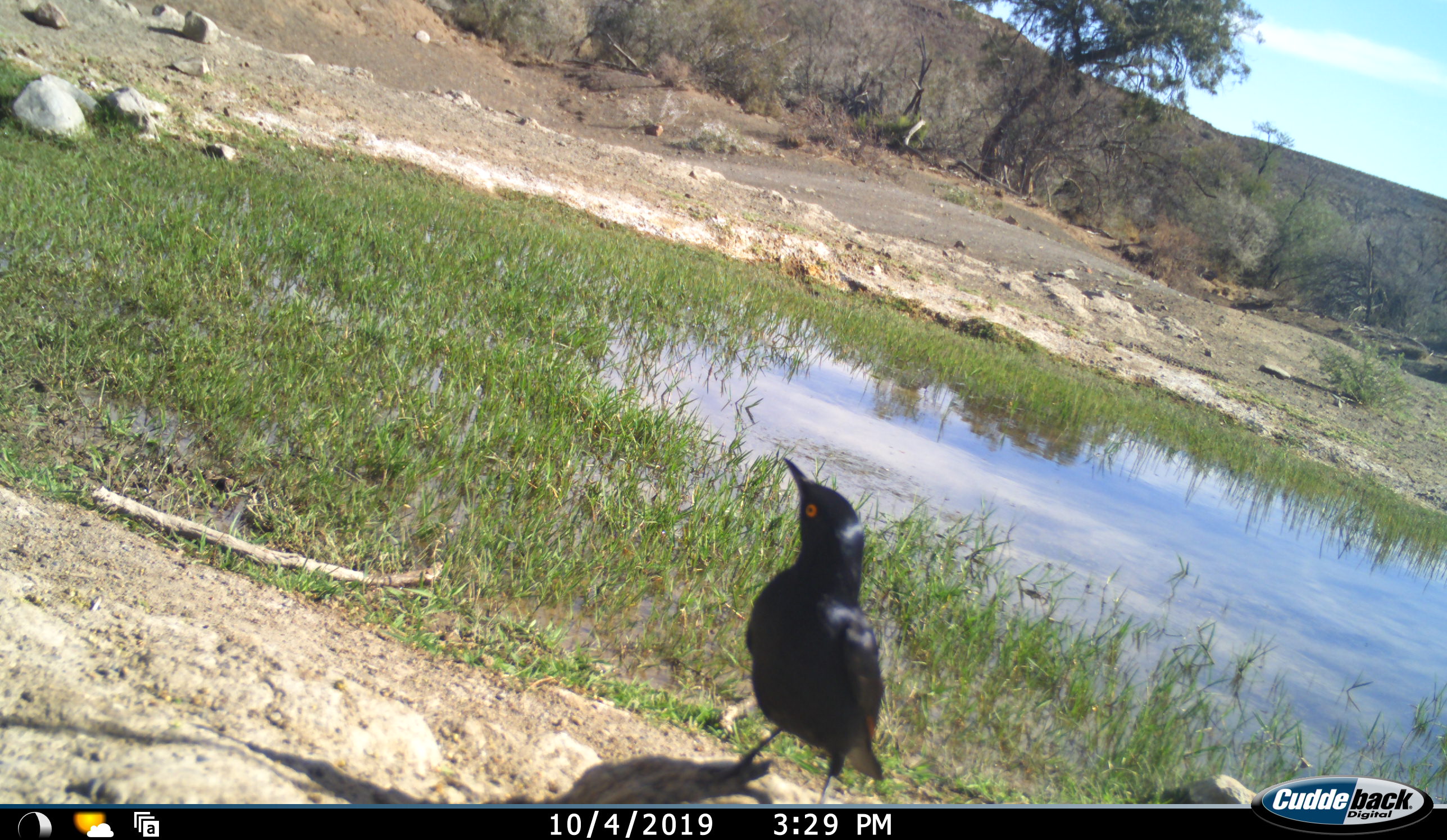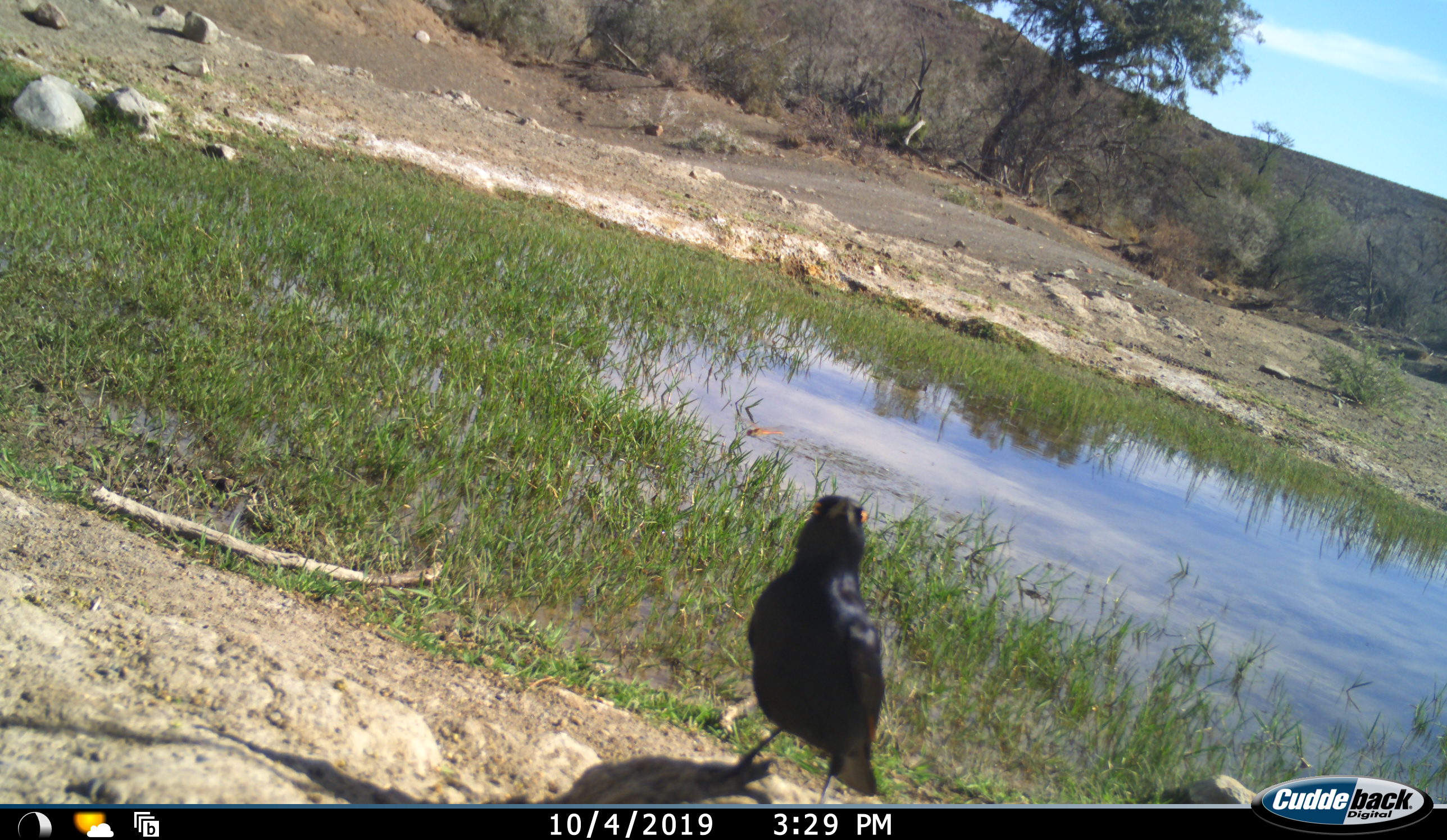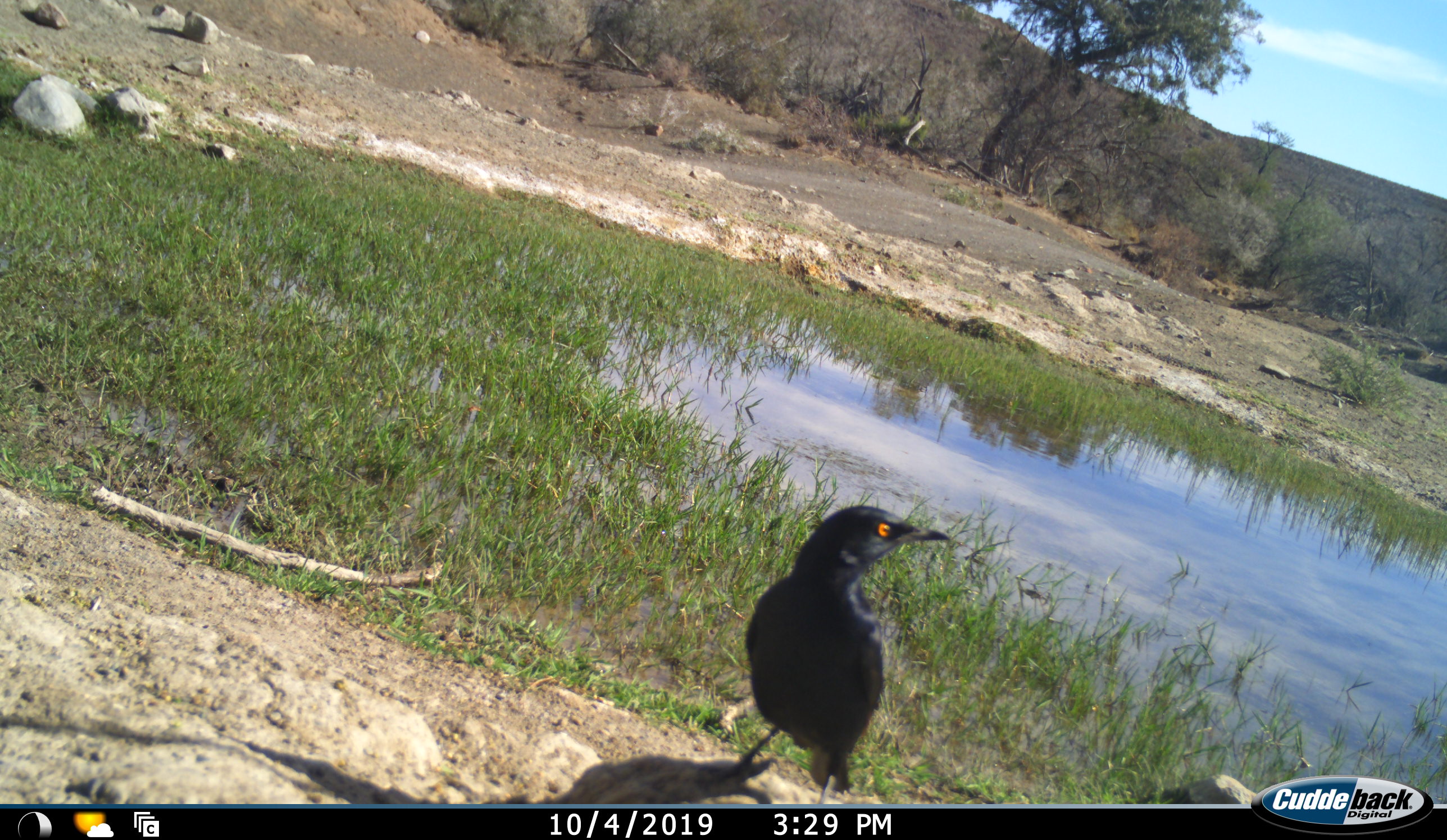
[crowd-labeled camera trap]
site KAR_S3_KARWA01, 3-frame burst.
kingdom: Animalia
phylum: Chordata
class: Aves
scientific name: Aves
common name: bird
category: birdother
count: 1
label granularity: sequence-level